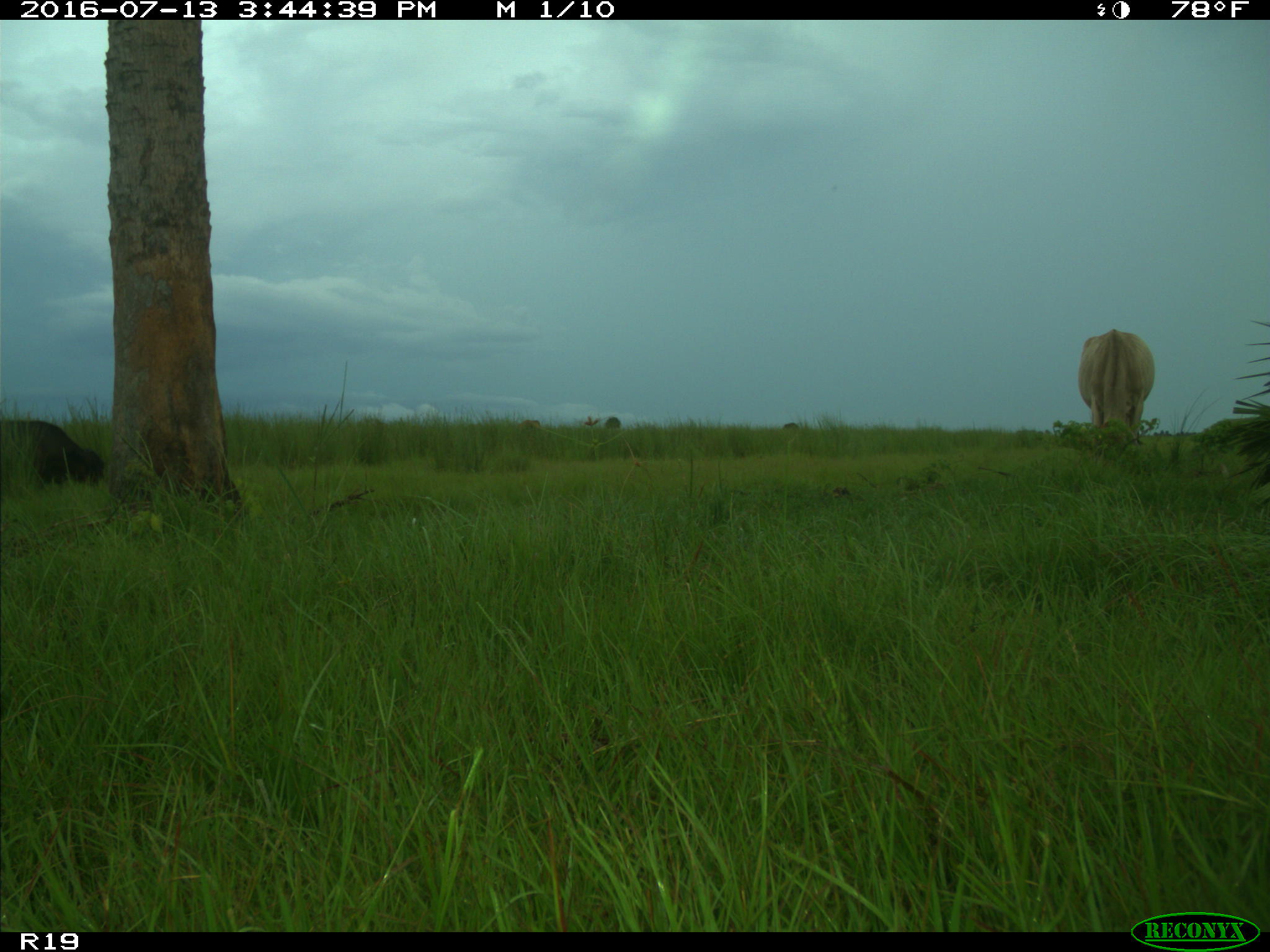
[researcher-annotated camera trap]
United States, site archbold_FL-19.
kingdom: Animalia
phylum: Chordata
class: Mammalia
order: Artiodactyla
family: Bovidae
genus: Bos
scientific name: Bos taurus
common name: domestic cow